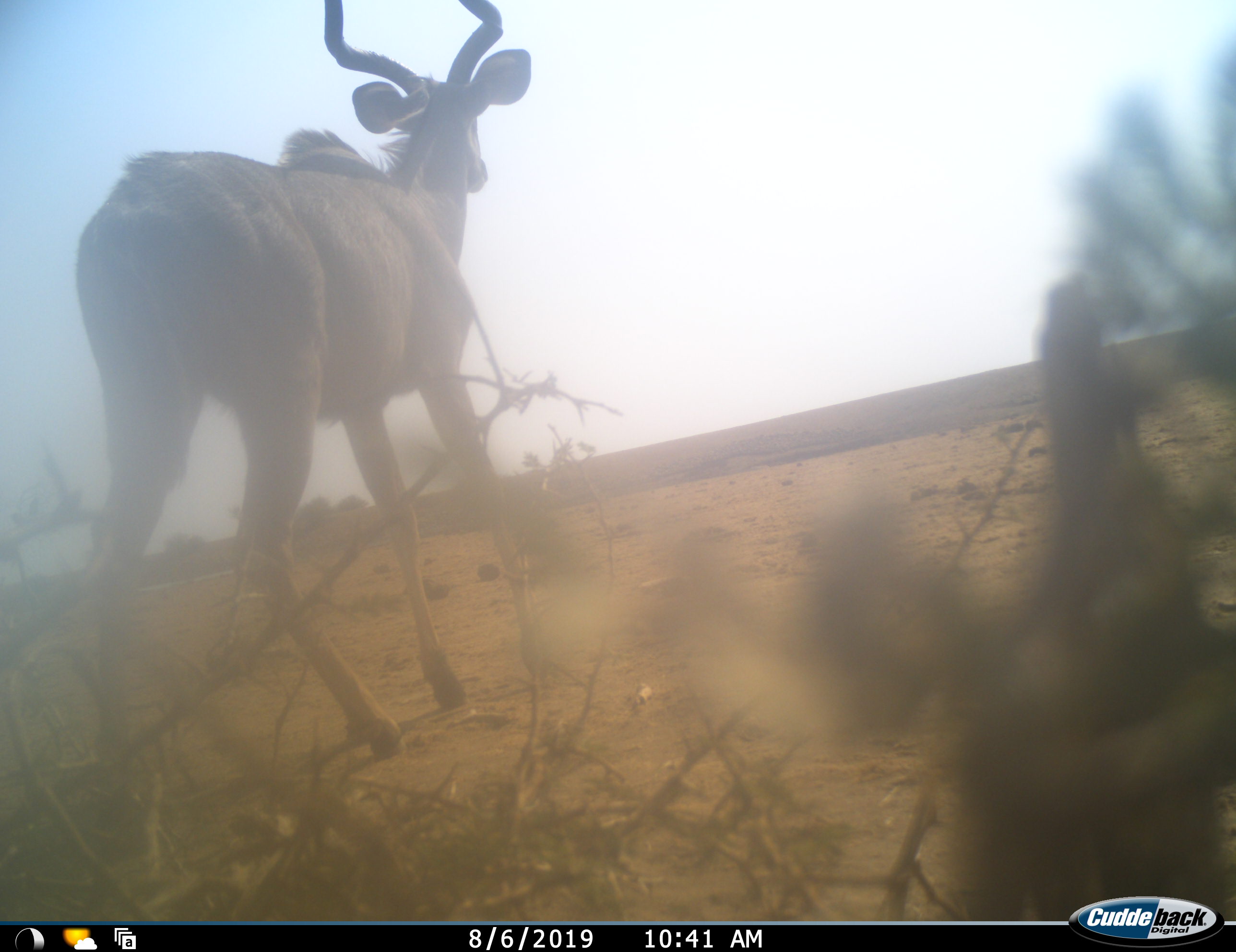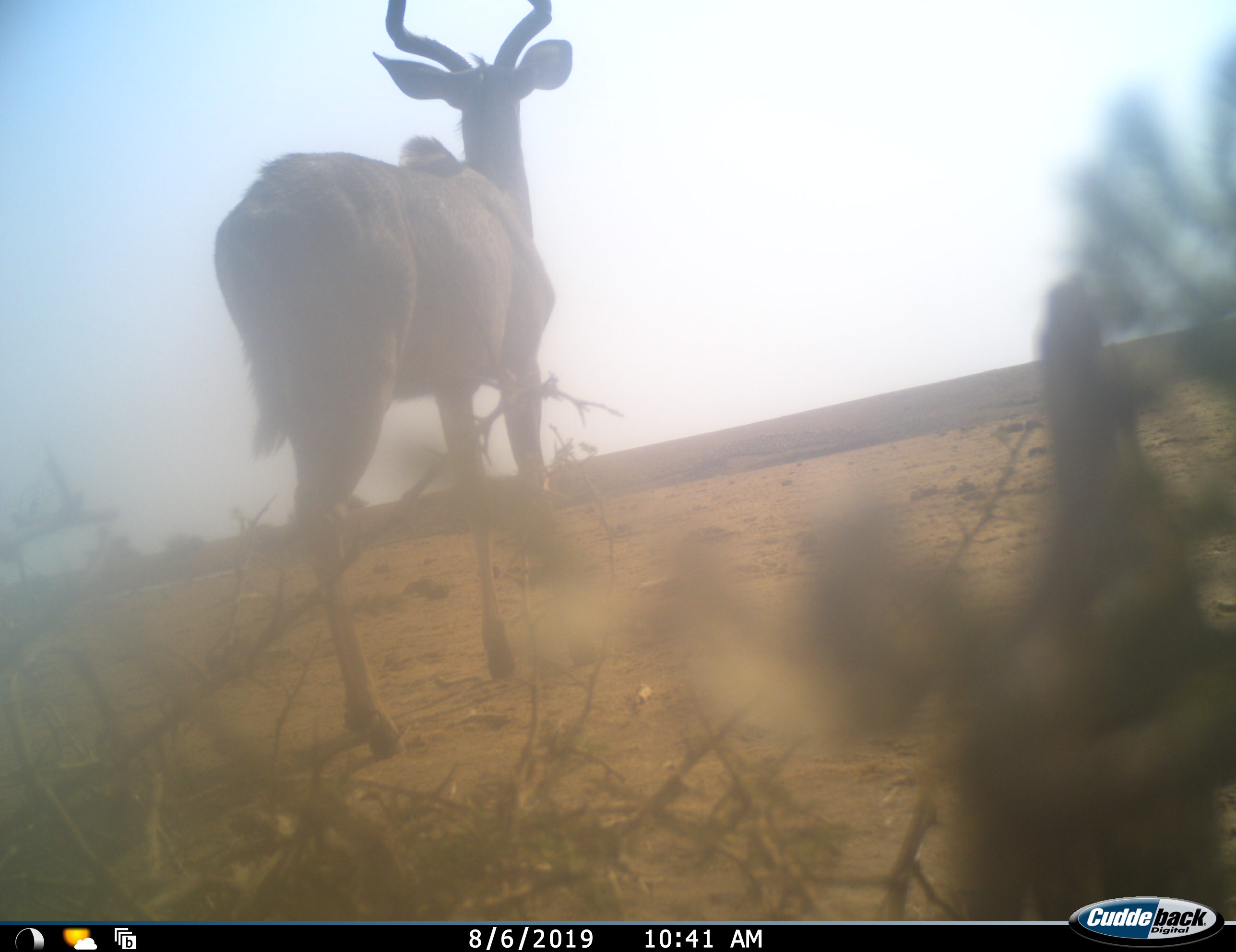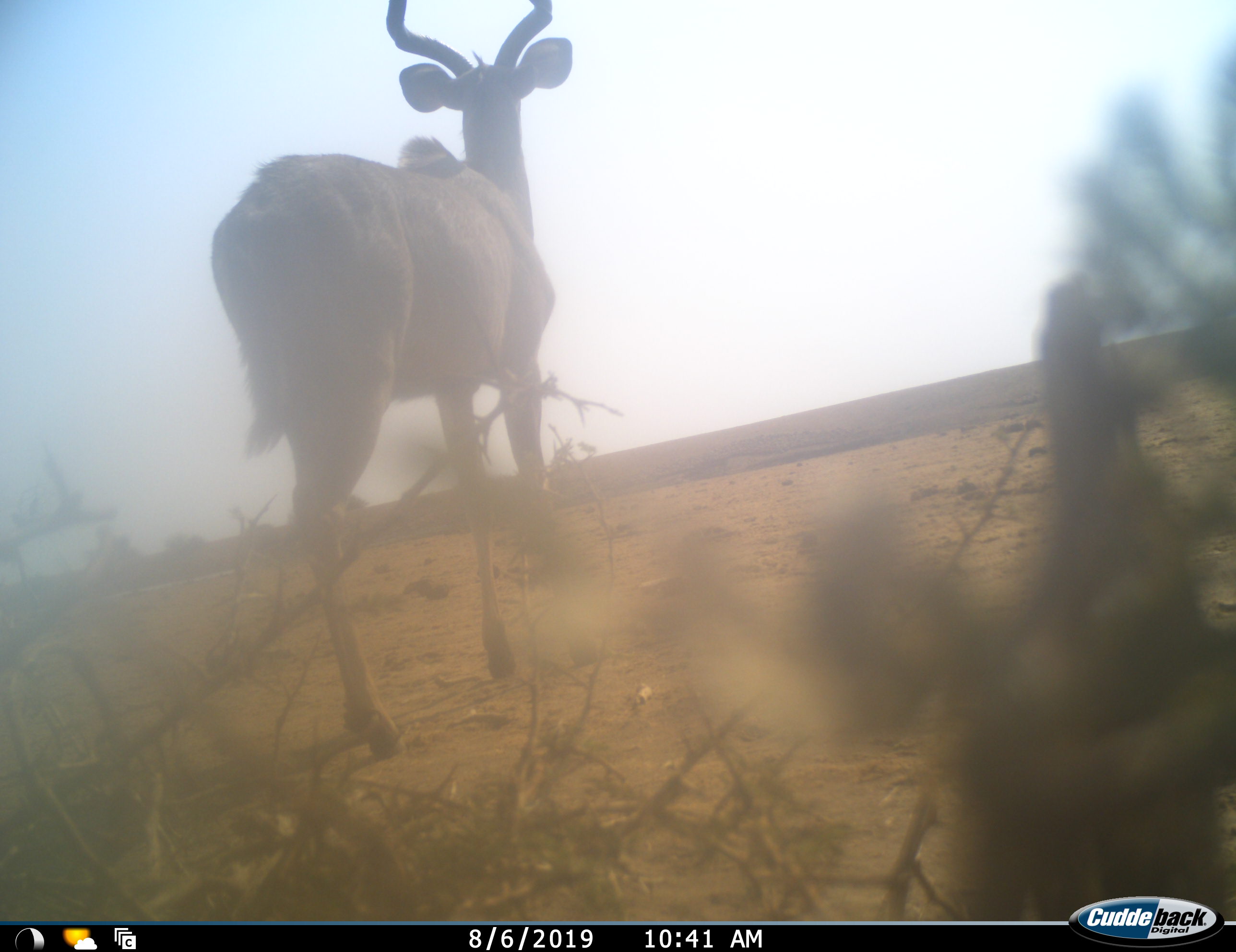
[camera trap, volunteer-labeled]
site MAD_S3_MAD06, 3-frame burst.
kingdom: Animalia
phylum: Chordata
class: Mammalia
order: Artiodactyla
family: Bovidae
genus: Tragelaphus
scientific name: Tragelaphus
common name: kudu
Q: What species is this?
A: Kudu (Tragelaphus).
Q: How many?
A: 1.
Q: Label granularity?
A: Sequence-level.